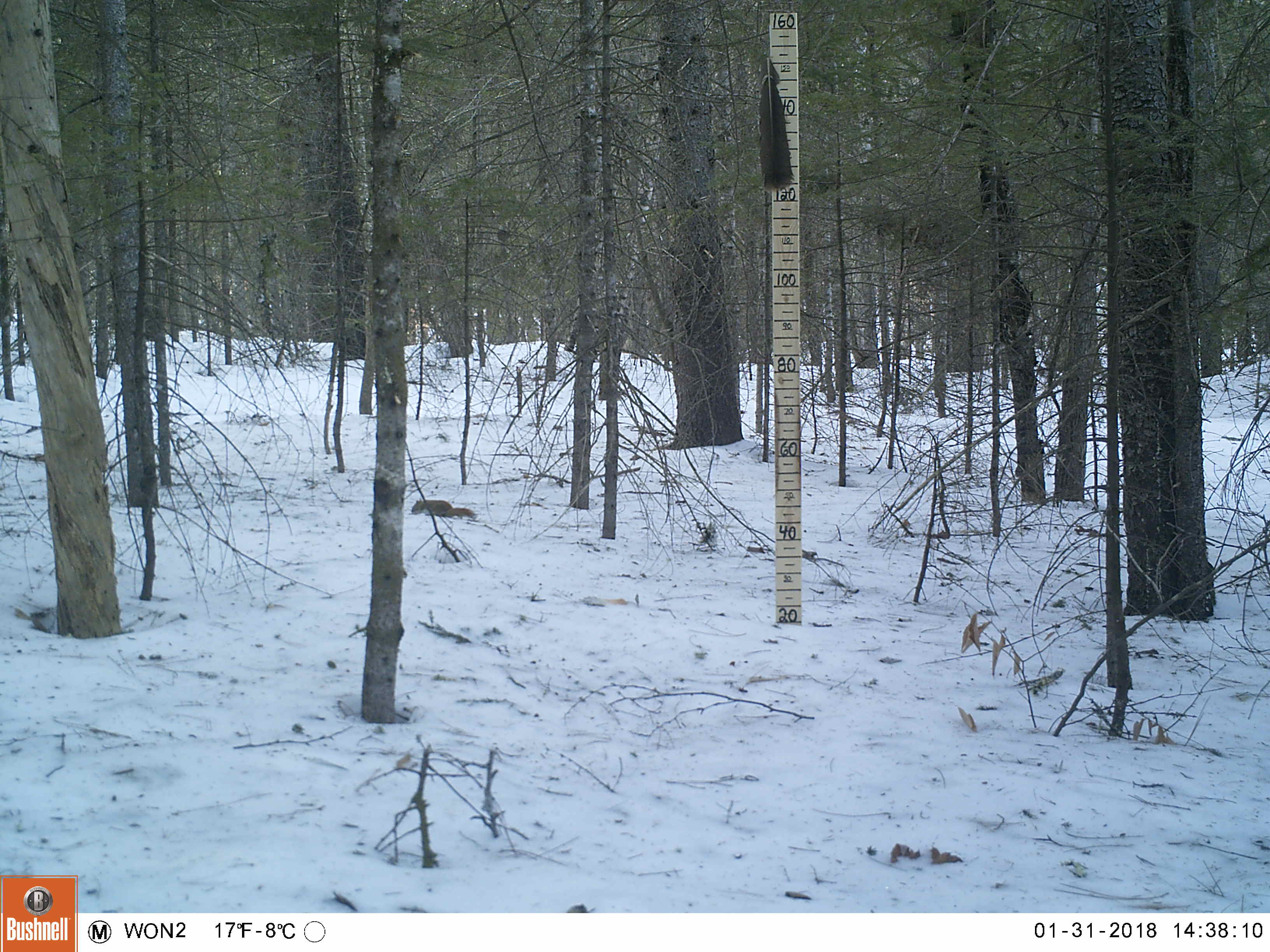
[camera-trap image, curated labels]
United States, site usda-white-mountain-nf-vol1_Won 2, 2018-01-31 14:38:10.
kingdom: Animalia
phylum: Chordata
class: Mammalia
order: Rodentia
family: Sciuridae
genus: Tamiasciurus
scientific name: Tamiasciurus hudsonicus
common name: red squirrel